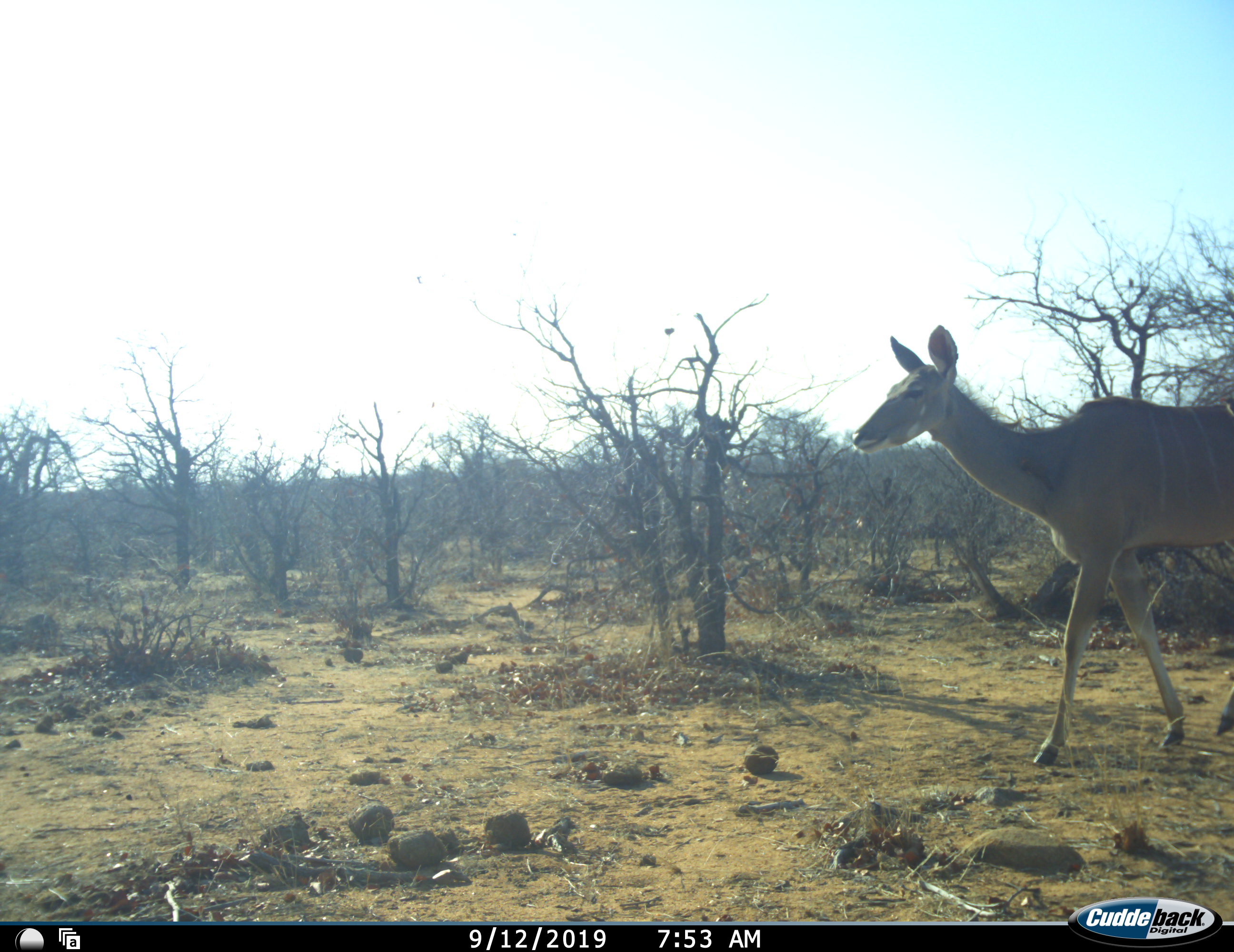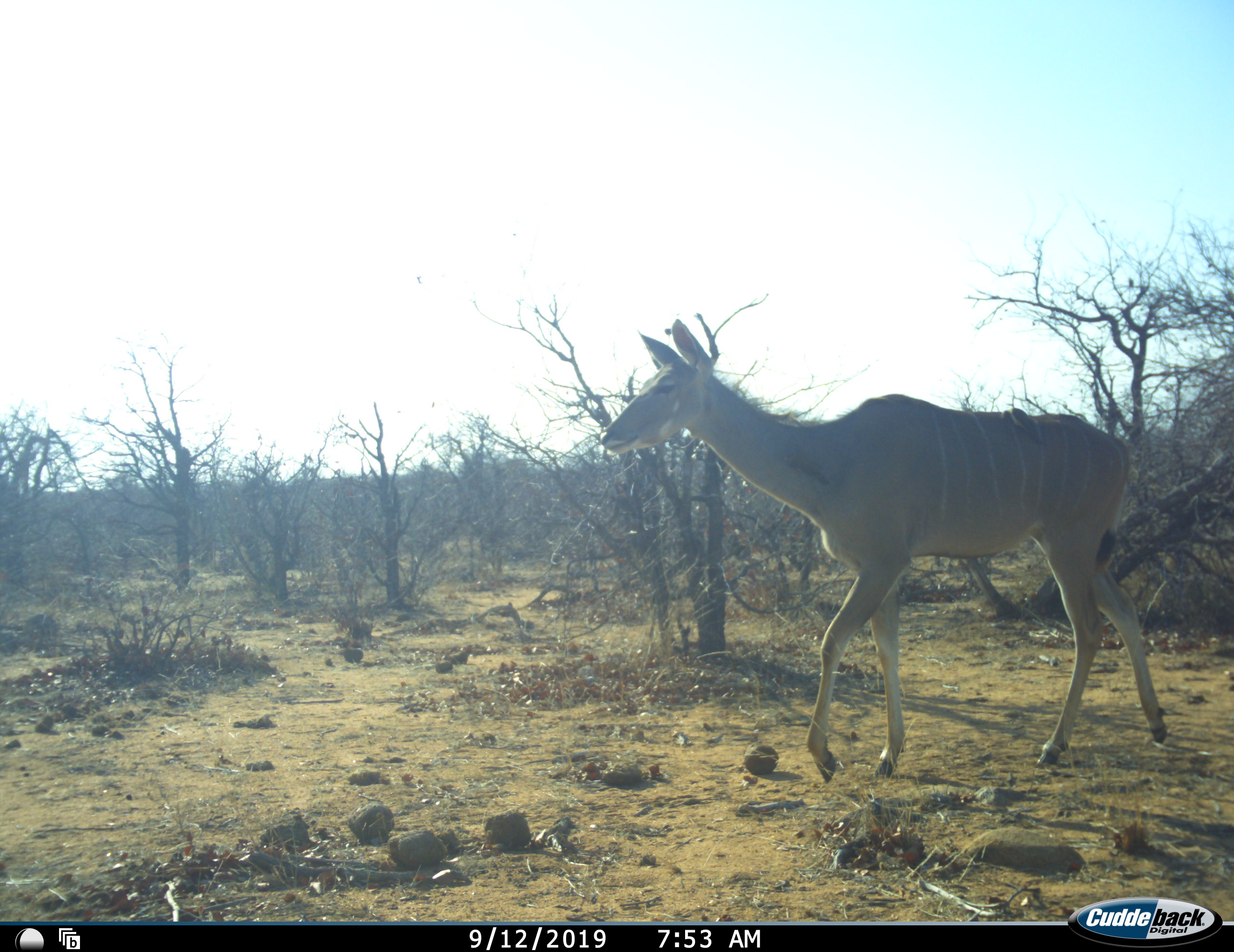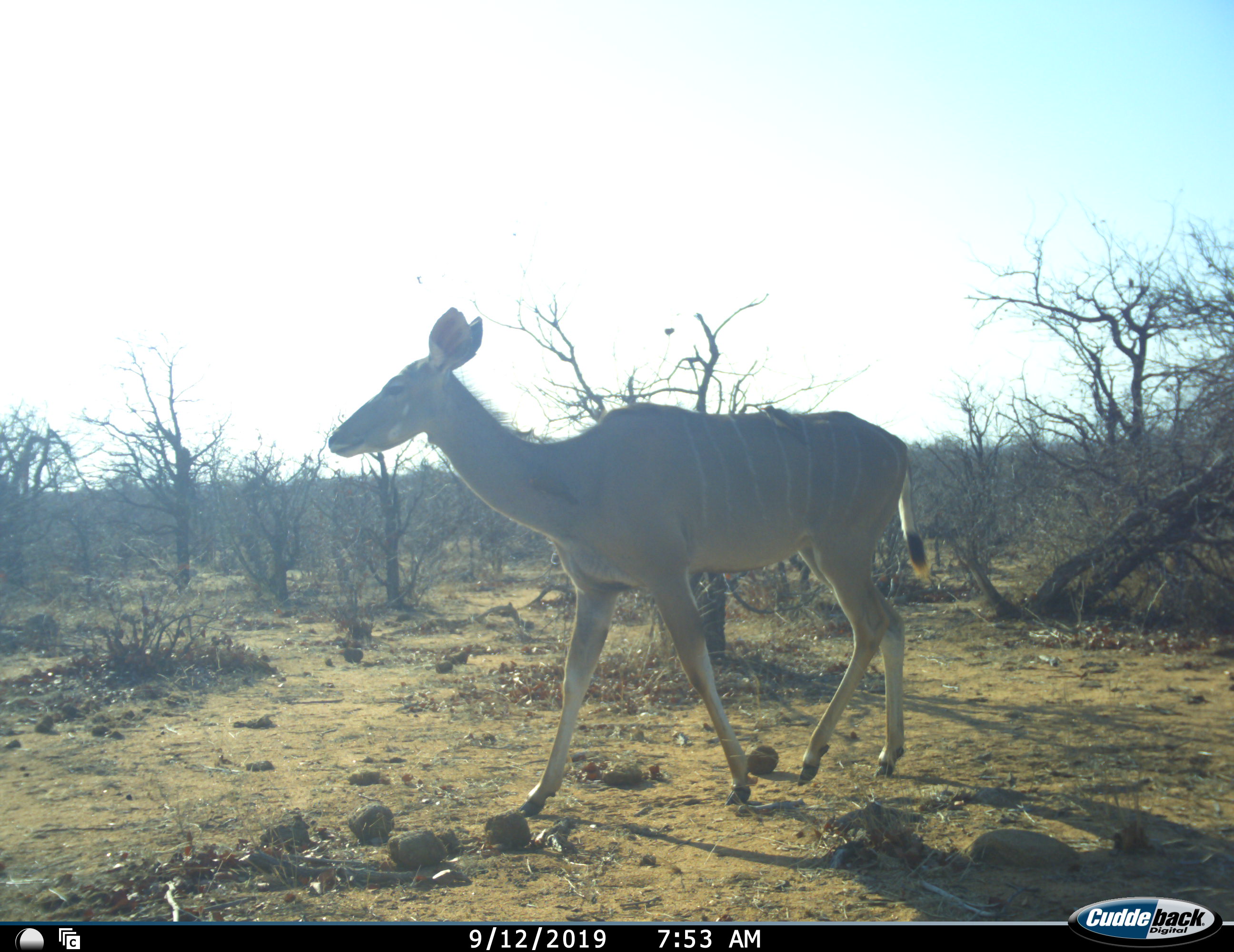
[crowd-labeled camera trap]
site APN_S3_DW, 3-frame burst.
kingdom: Animalia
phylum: Chordata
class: Mammalia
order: Artiodactyla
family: Bovidae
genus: Tragelaphus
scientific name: Tragelaphus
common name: kudu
Kudu (Tragelaphus), count 1. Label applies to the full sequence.